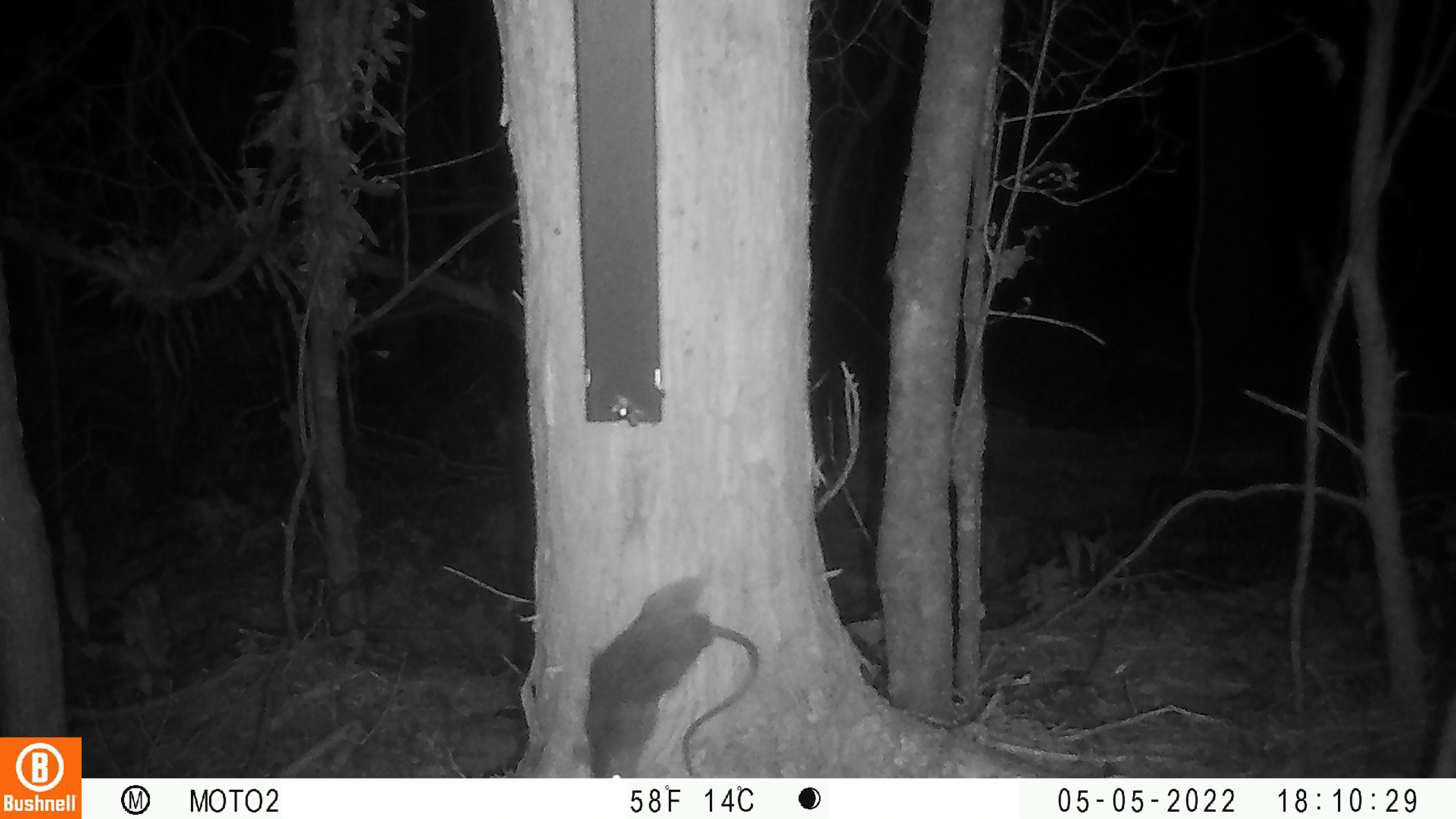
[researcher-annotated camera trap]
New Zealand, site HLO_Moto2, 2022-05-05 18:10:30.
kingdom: Animalia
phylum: Chordata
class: Mammalia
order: Rodentia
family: Muridae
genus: Rattus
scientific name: Rattus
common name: rat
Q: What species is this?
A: Rat (Rattus).